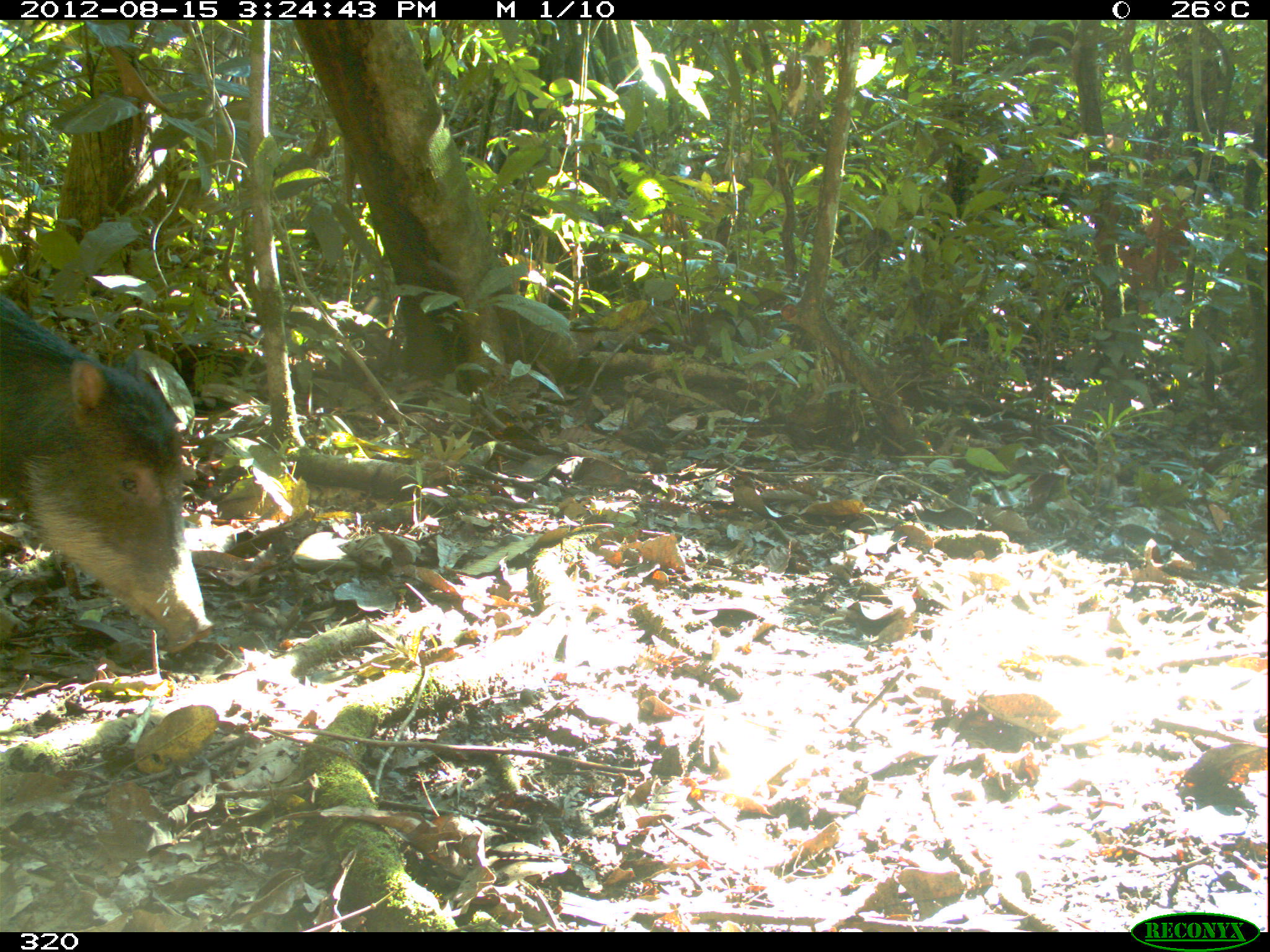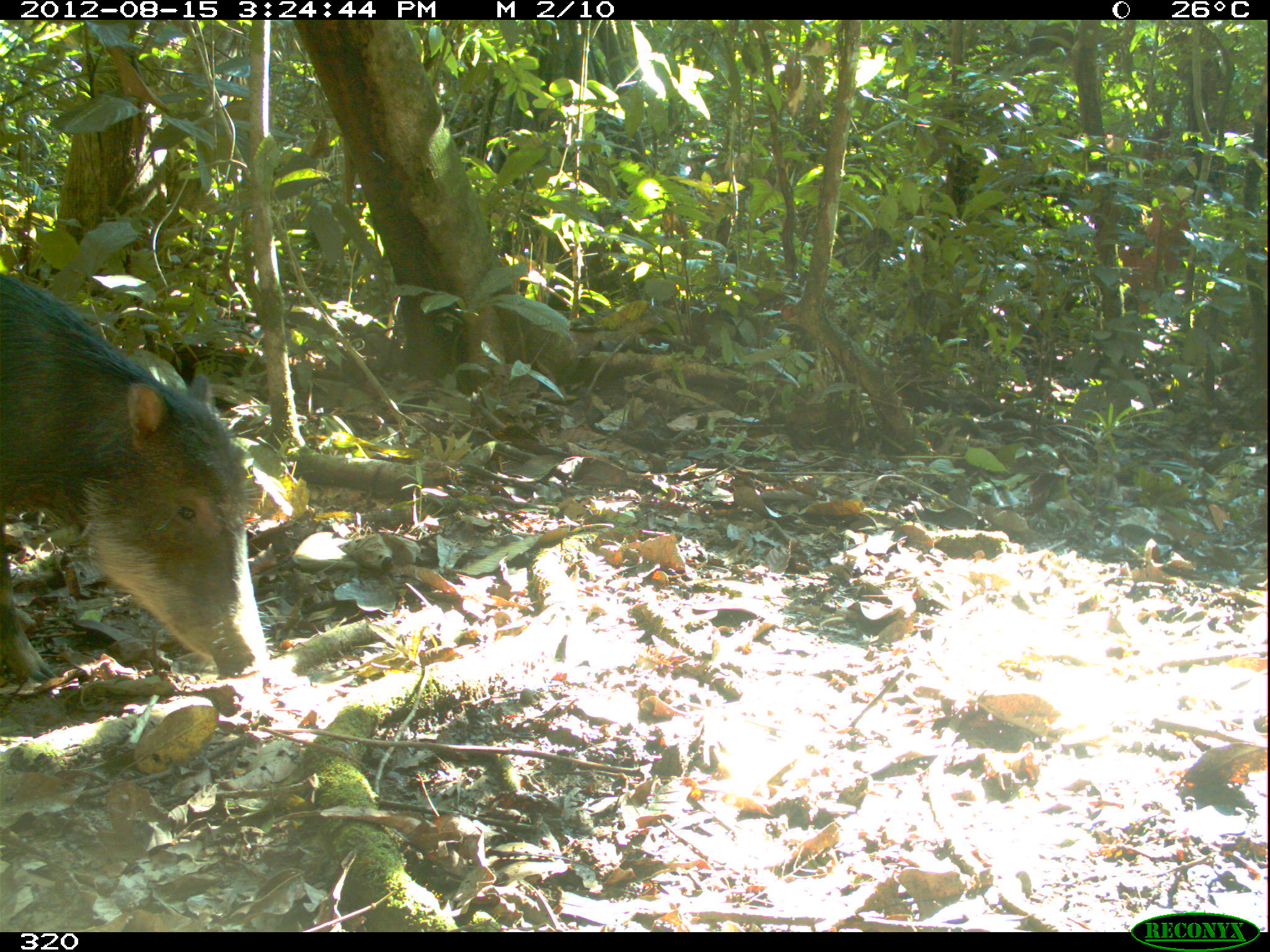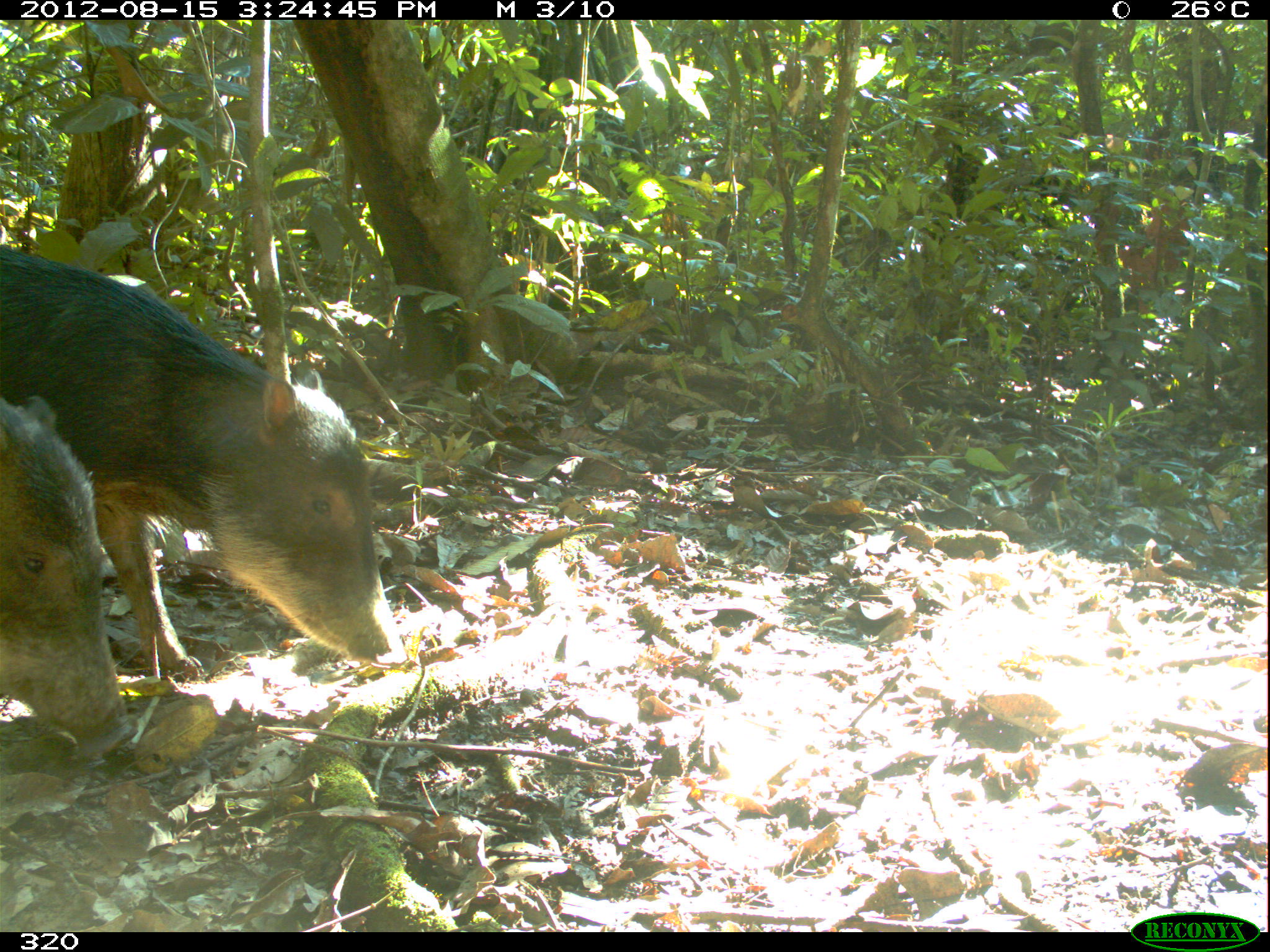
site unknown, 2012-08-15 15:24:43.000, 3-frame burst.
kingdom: Animalia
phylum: Chordata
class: Mammalia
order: Artiodactyla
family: Tayassuidae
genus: Tayassu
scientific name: Tayassu pecari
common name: white-lipped peccary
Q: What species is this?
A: Tayassu pecari (white-lipped peccary).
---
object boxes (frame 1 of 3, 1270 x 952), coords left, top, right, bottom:
tayassu pecari: 0, 290, 214, 654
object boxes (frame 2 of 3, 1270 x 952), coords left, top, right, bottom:
tayassu pecari: 0, 269, 271, 682